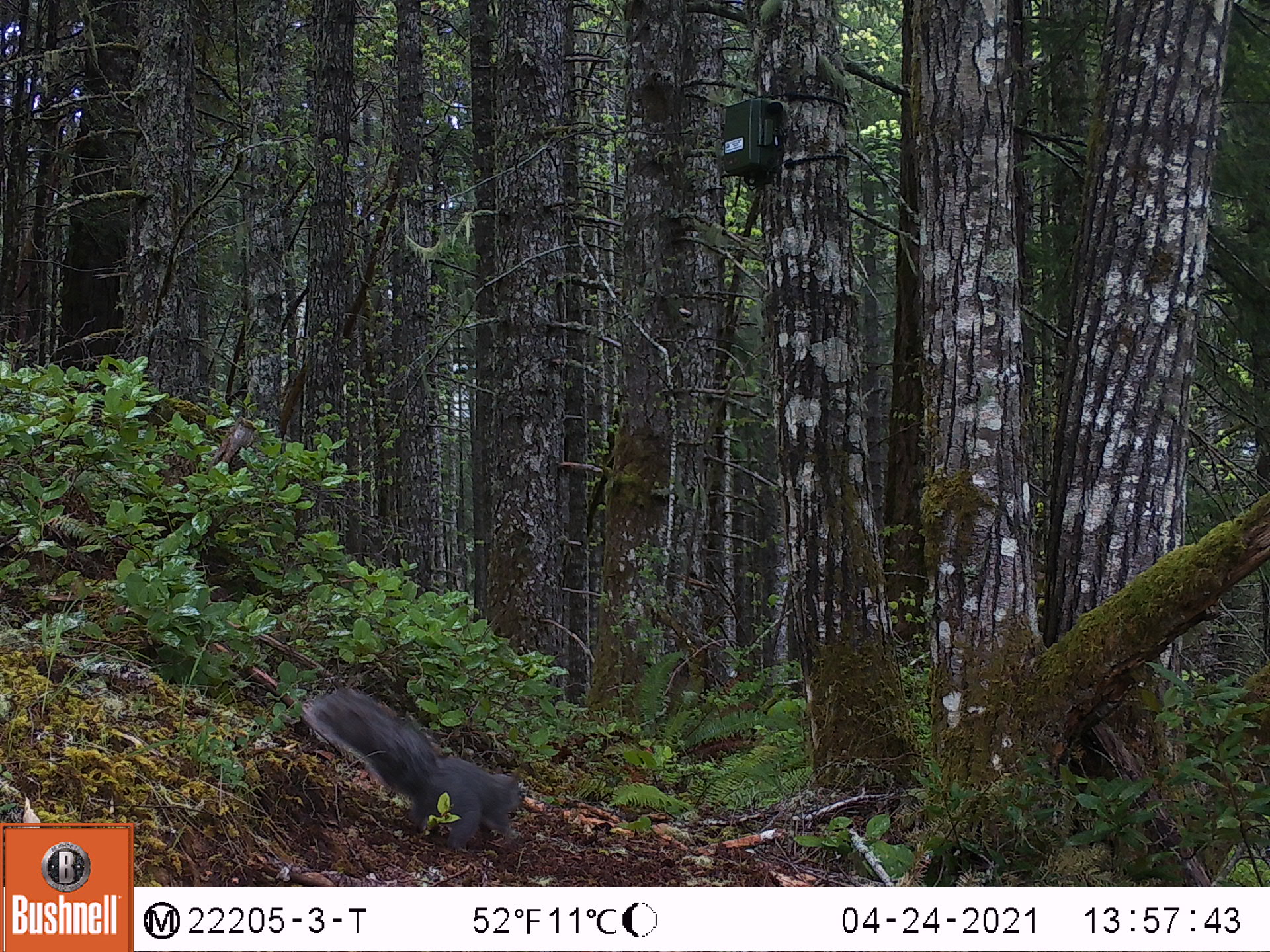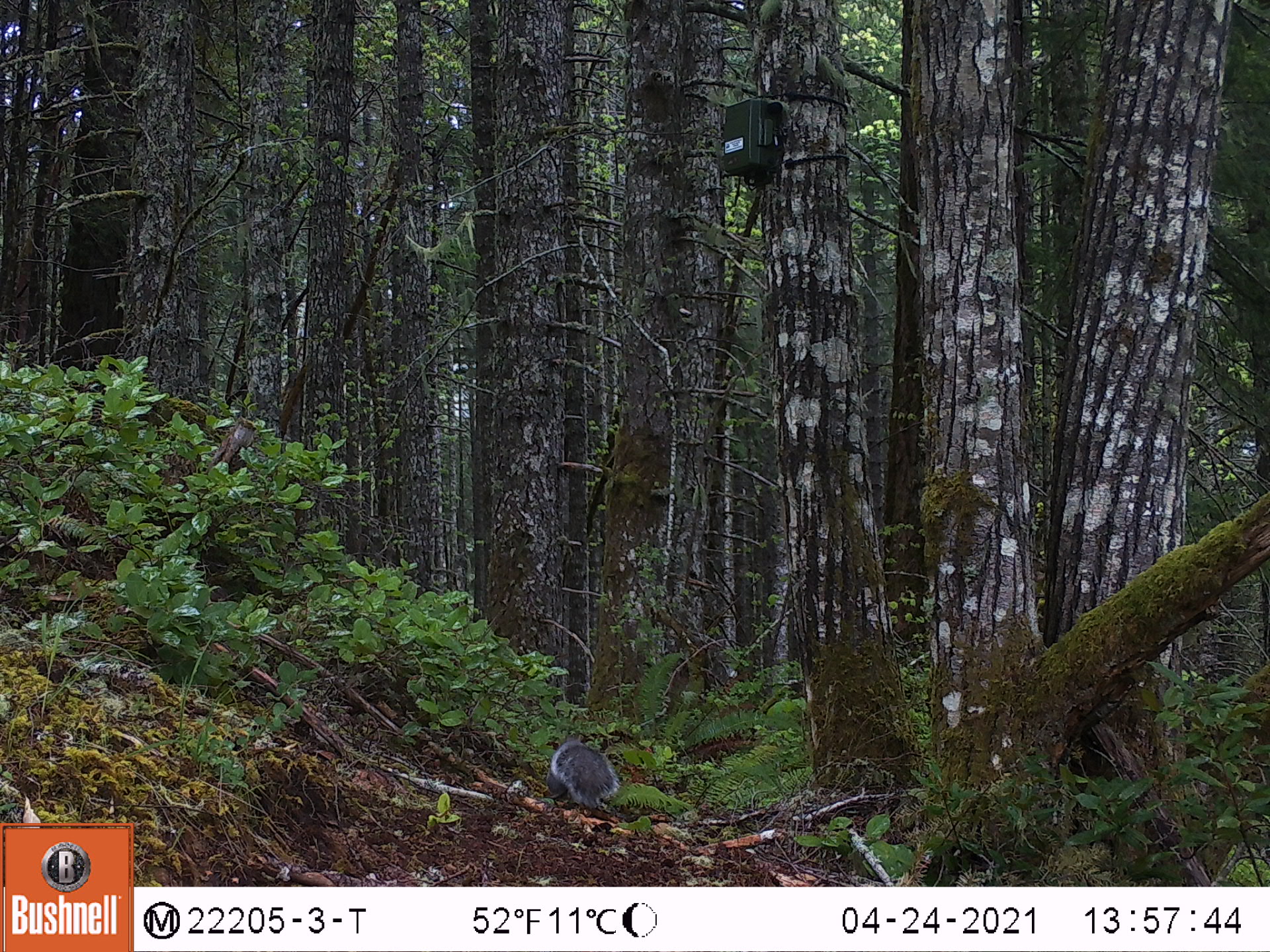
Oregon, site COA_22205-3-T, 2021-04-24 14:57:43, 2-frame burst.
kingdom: Animalia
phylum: Chordata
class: Mammalia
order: Rodentia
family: Sciuridae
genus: Sciurus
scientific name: Sciurus griseus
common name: western gray squirrel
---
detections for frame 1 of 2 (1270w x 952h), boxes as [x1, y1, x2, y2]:
western gray squirrel: [289, 672, 538, 862]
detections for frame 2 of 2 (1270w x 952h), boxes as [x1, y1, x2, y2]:
western gray squirrel: [518, 724, 631, 822]